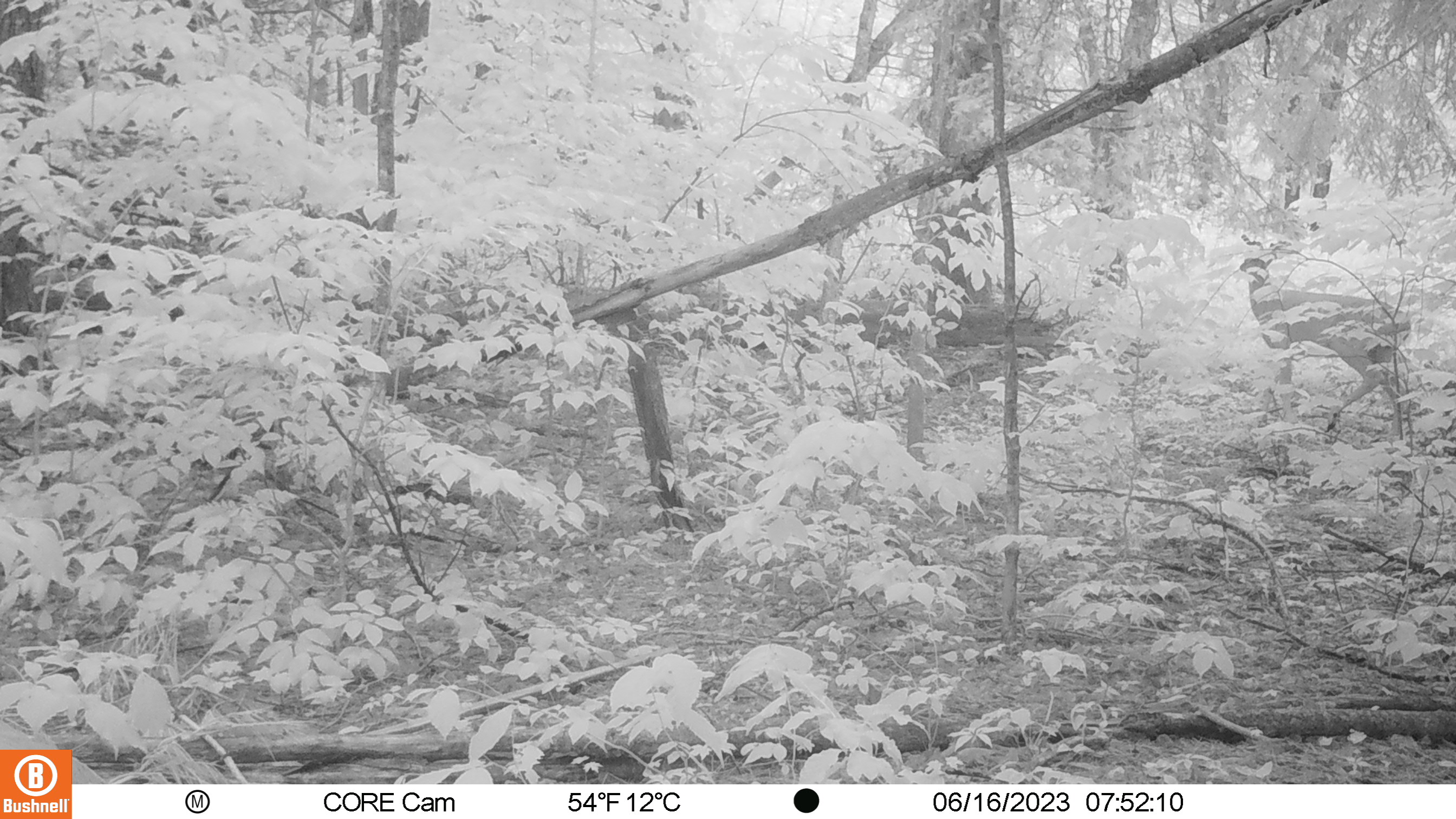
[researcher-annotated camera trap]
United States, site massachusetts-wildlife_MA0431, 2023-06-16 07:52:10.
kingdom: Animalia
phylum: Chordata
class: Mammalia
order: Artiodactyla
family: Cervidae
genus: Odocoileus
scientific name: Odocoileus virginianus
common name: white-tailed deer